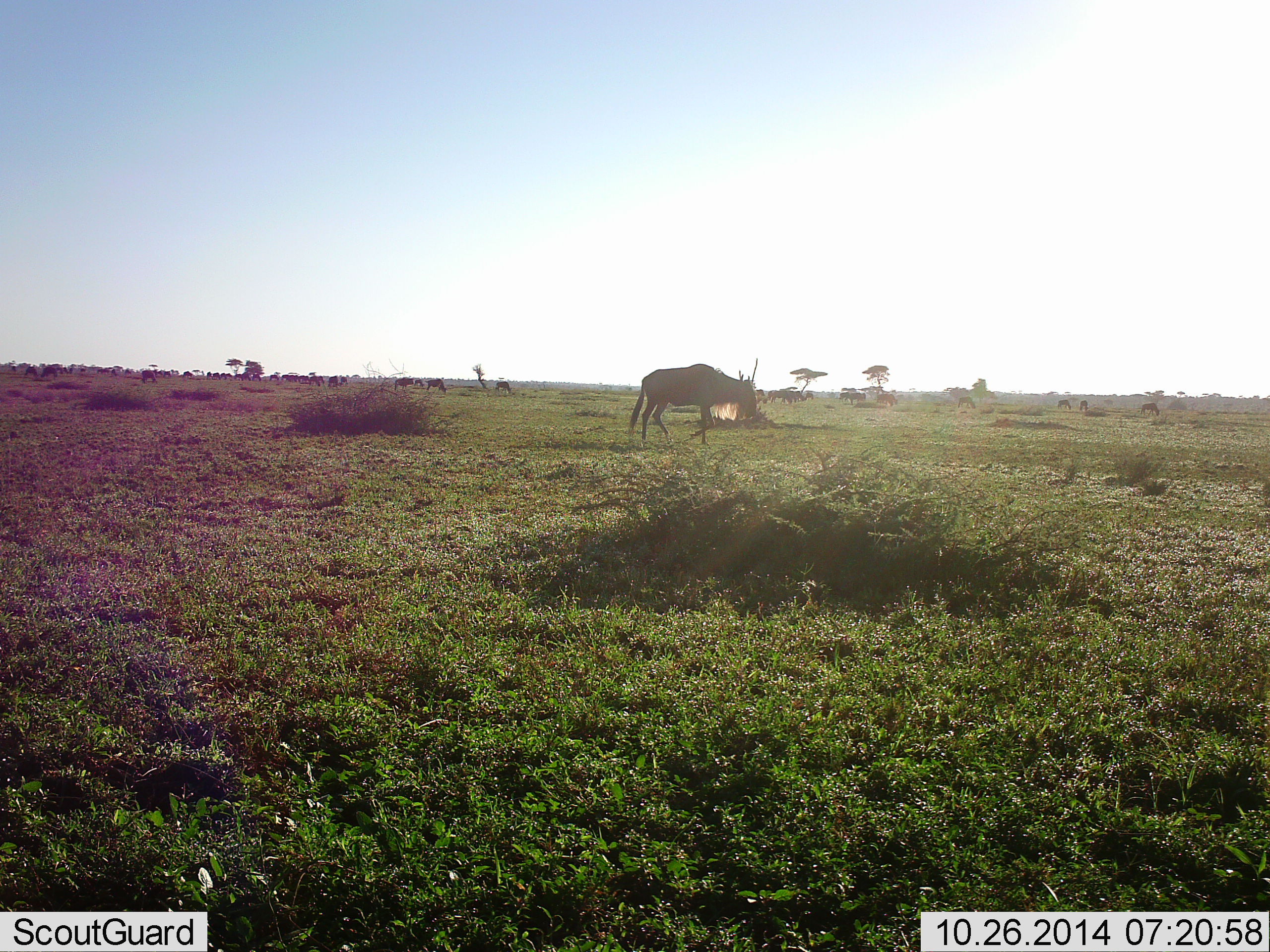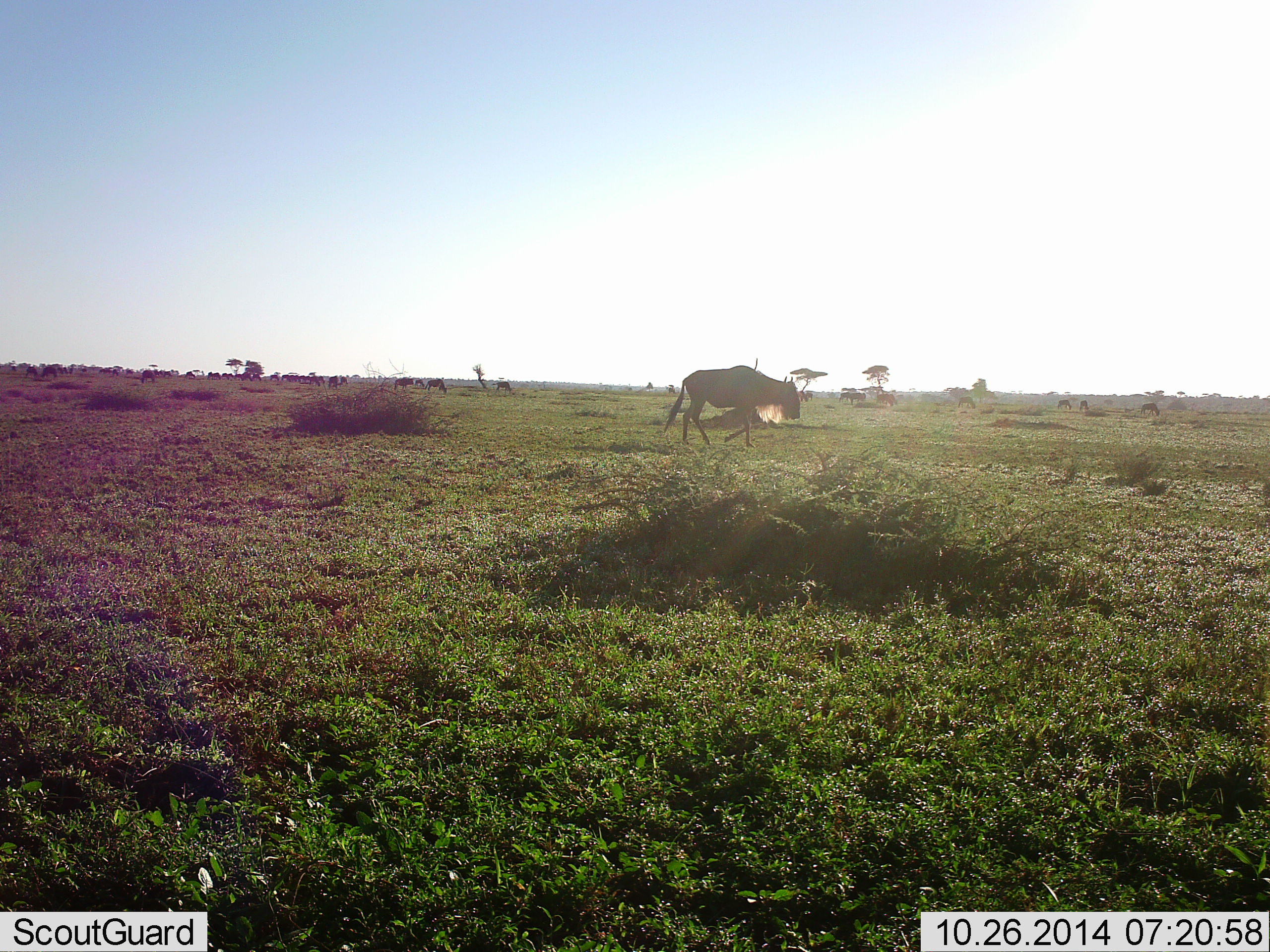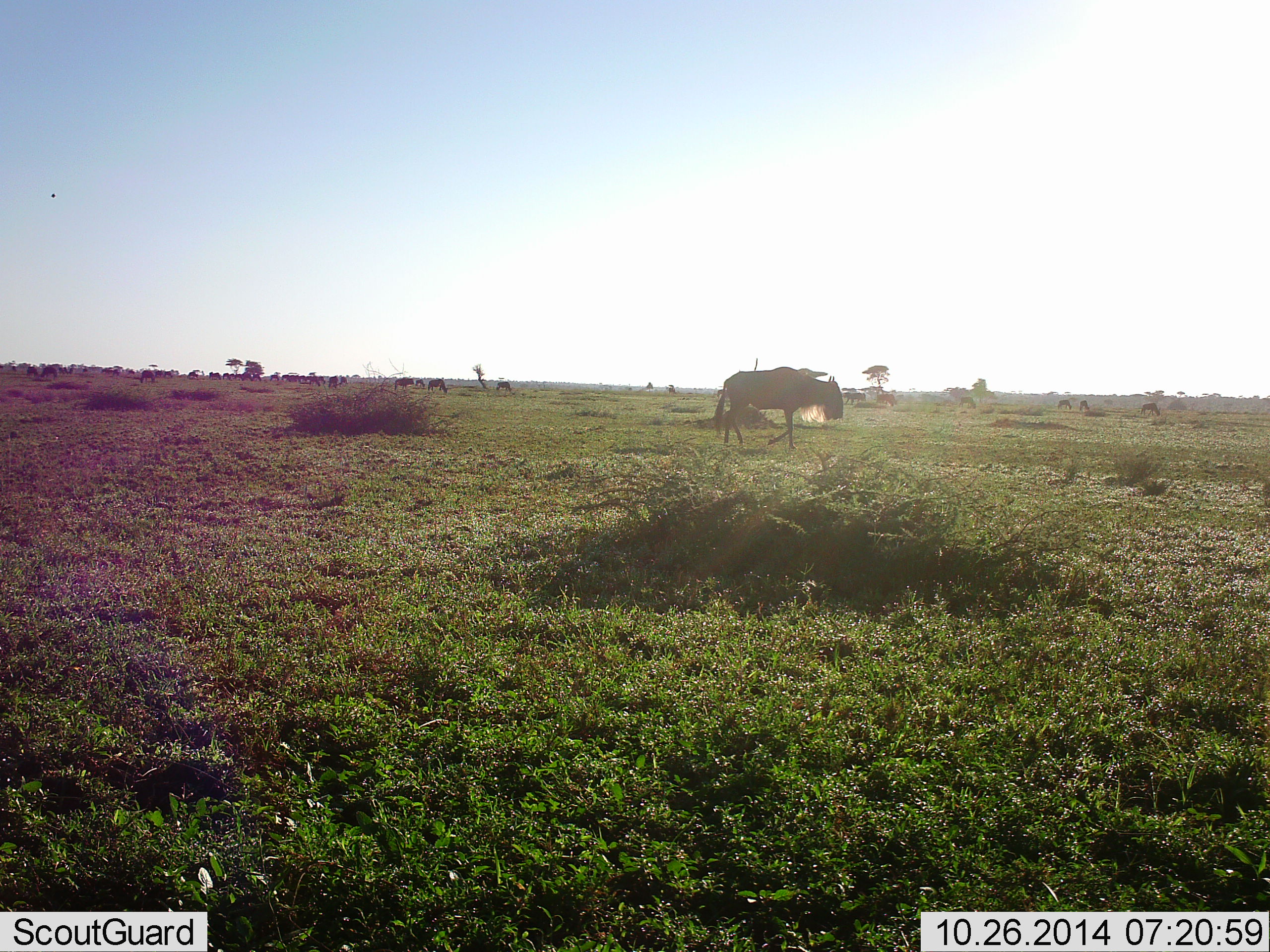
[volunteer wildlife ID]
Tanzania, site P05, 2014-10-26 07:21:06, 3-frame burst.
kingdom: Animalia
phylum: Chordata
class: Mammalia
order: Artiodactyla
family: Bovidae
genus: Connochaetes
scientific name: Connochaetes taurinus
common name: blue wildebeest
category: wildebeest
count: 11-50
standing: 20%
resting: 0%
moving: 80%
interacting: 0%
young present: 0%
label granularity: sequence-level